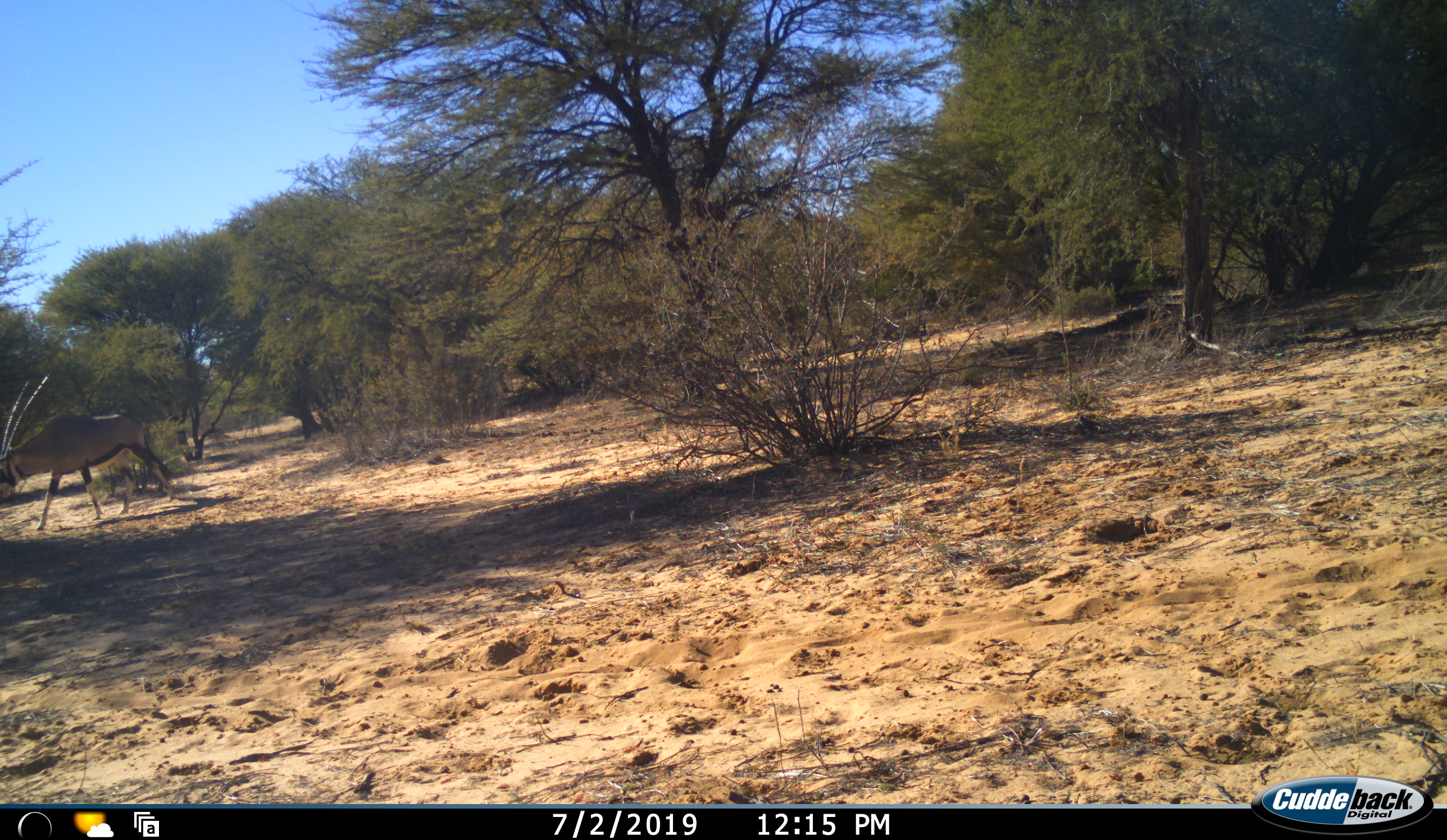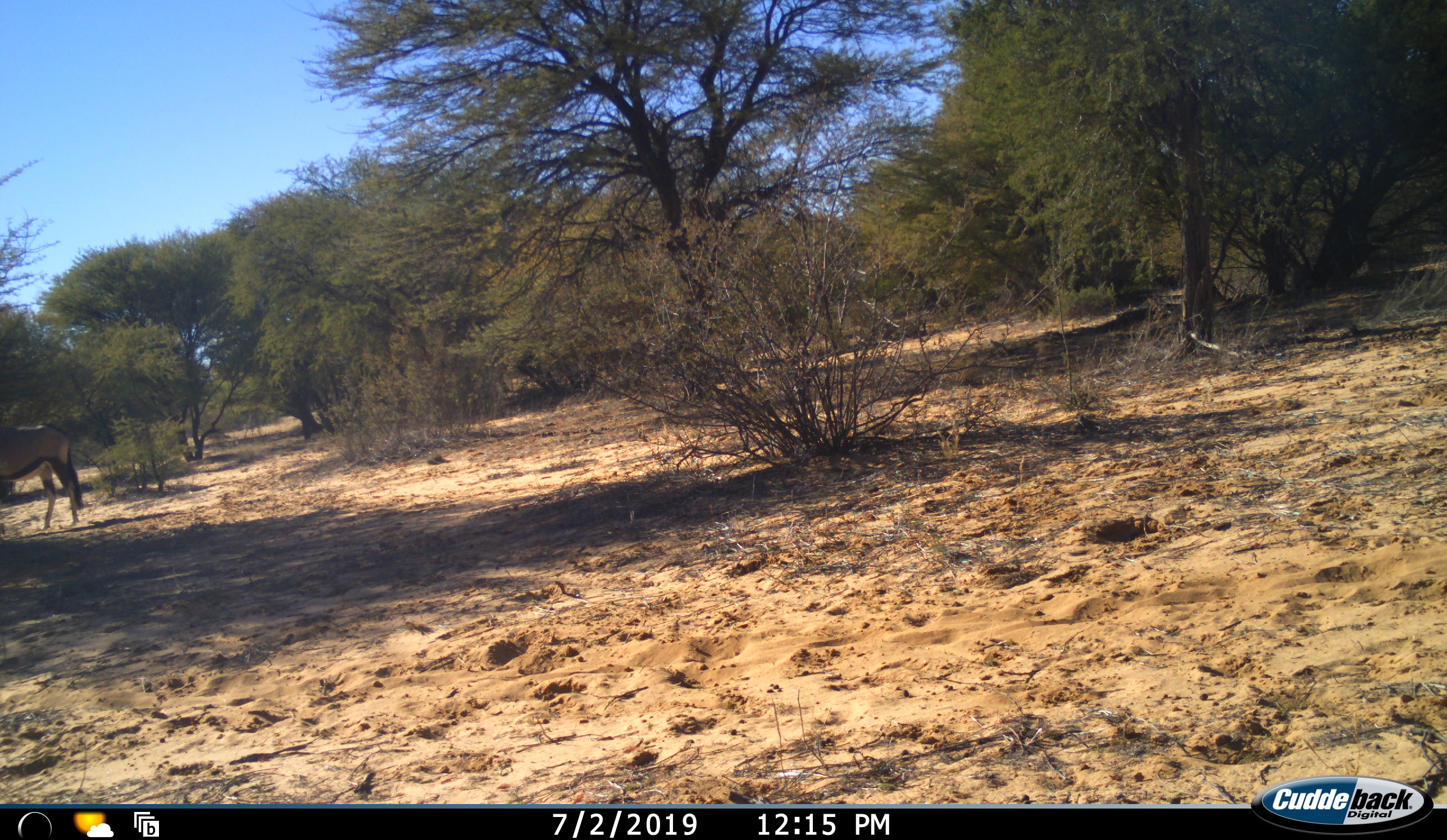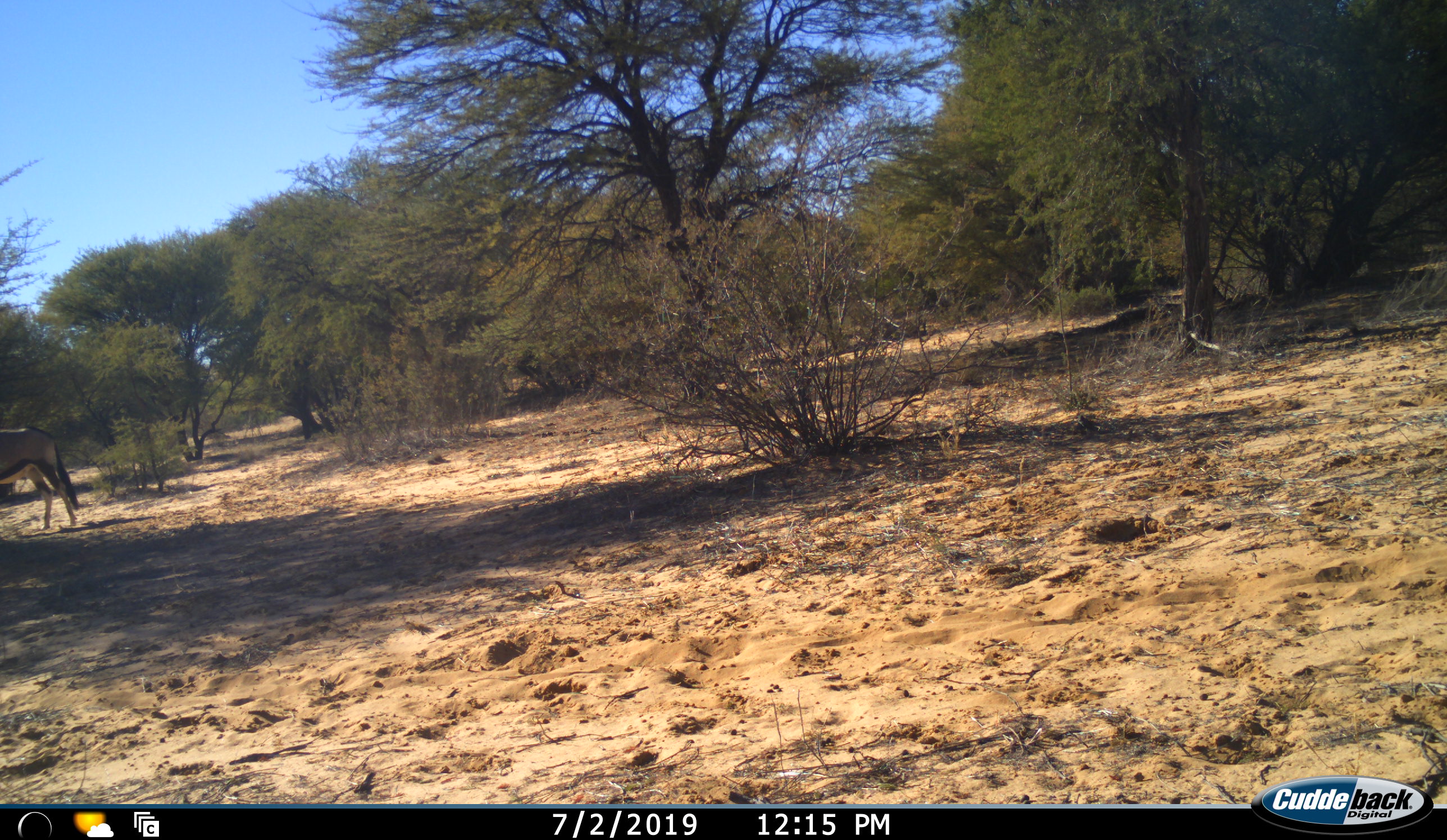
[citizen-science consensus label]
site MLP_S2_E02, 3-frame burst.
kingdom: Animalia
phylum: Chordata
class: Mammalia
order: Artiodactyla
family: Bovidae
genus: Oryx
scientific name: Oryx gazella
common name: gemsbok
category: oryx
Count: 1.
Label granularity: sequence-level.